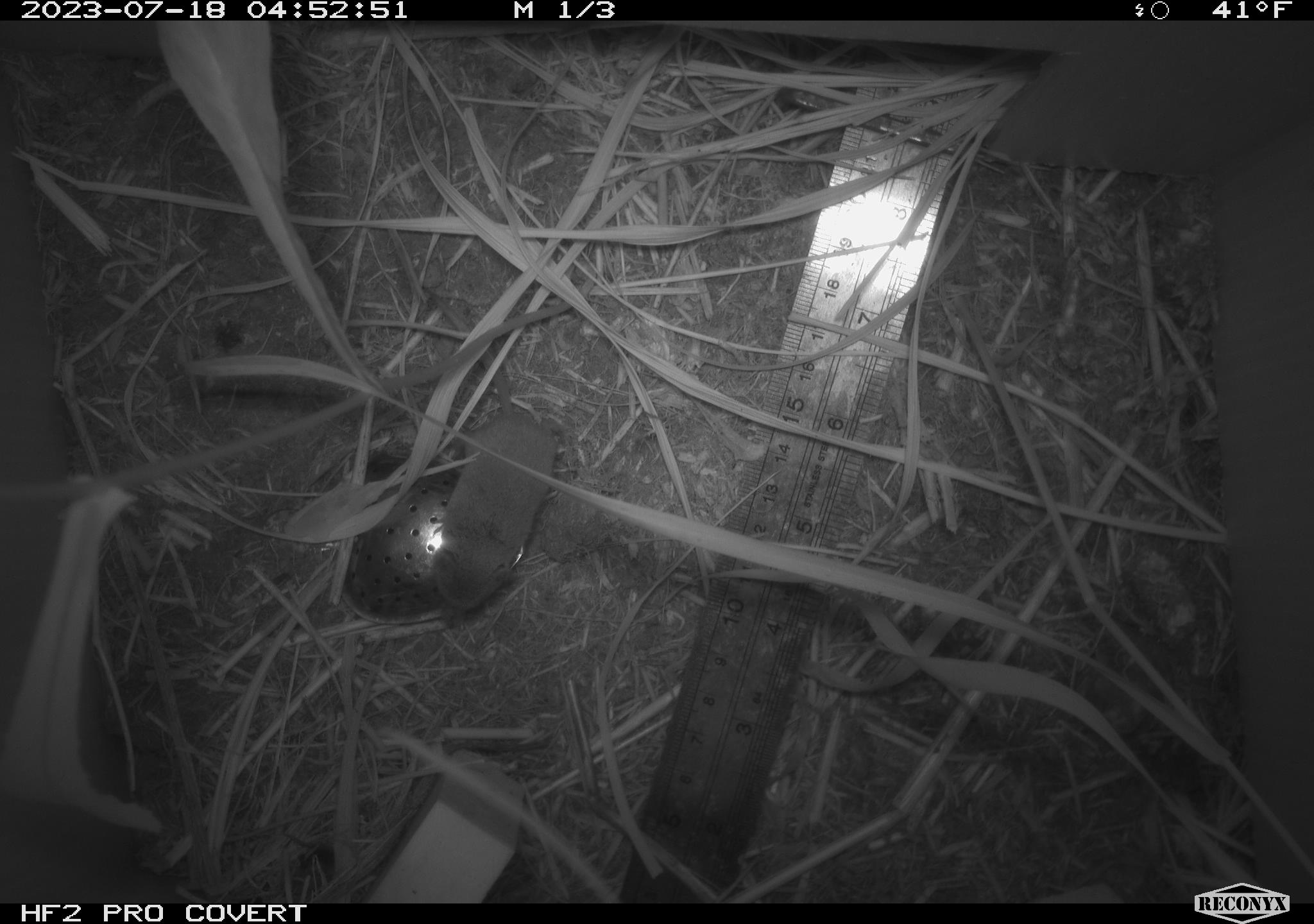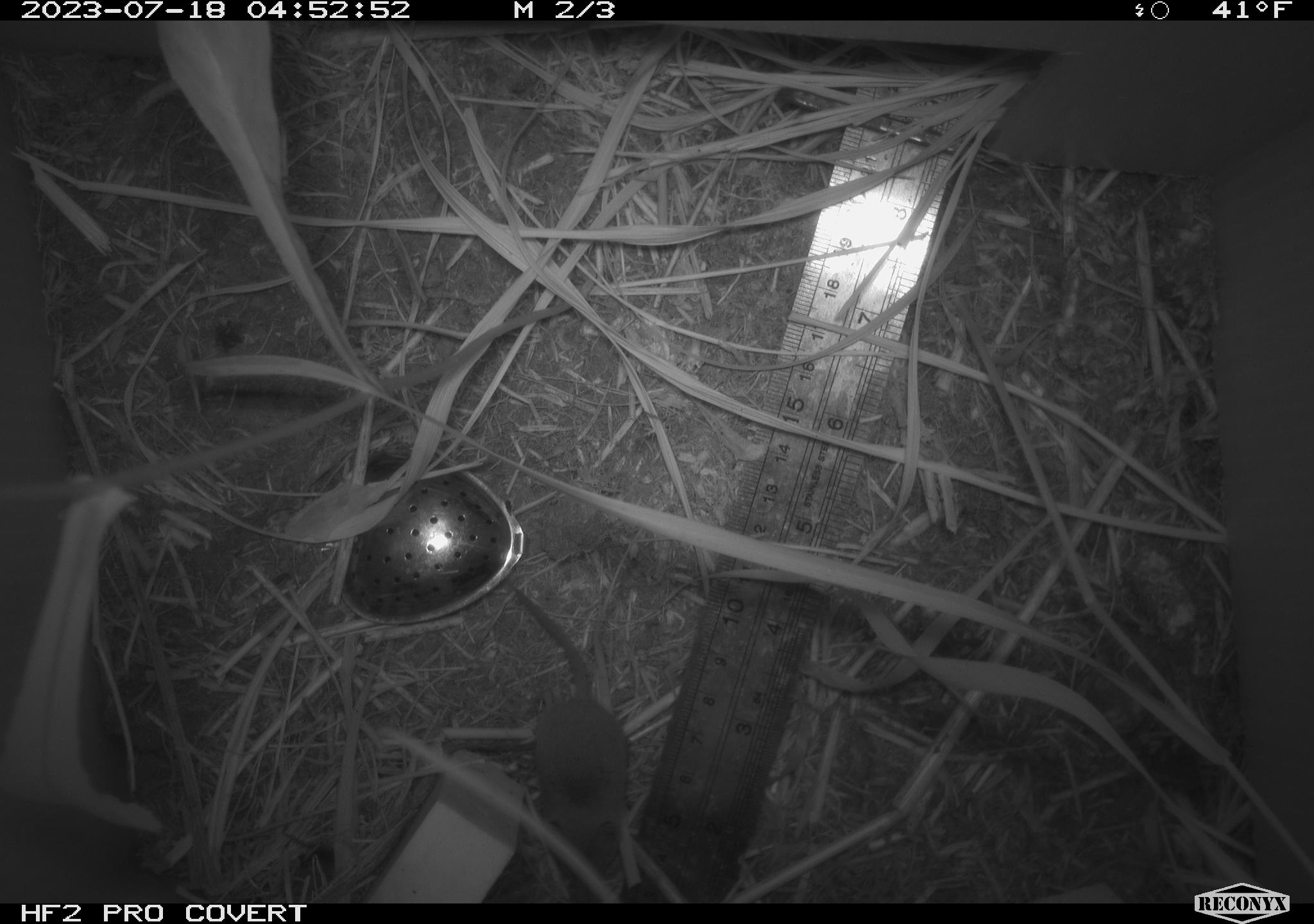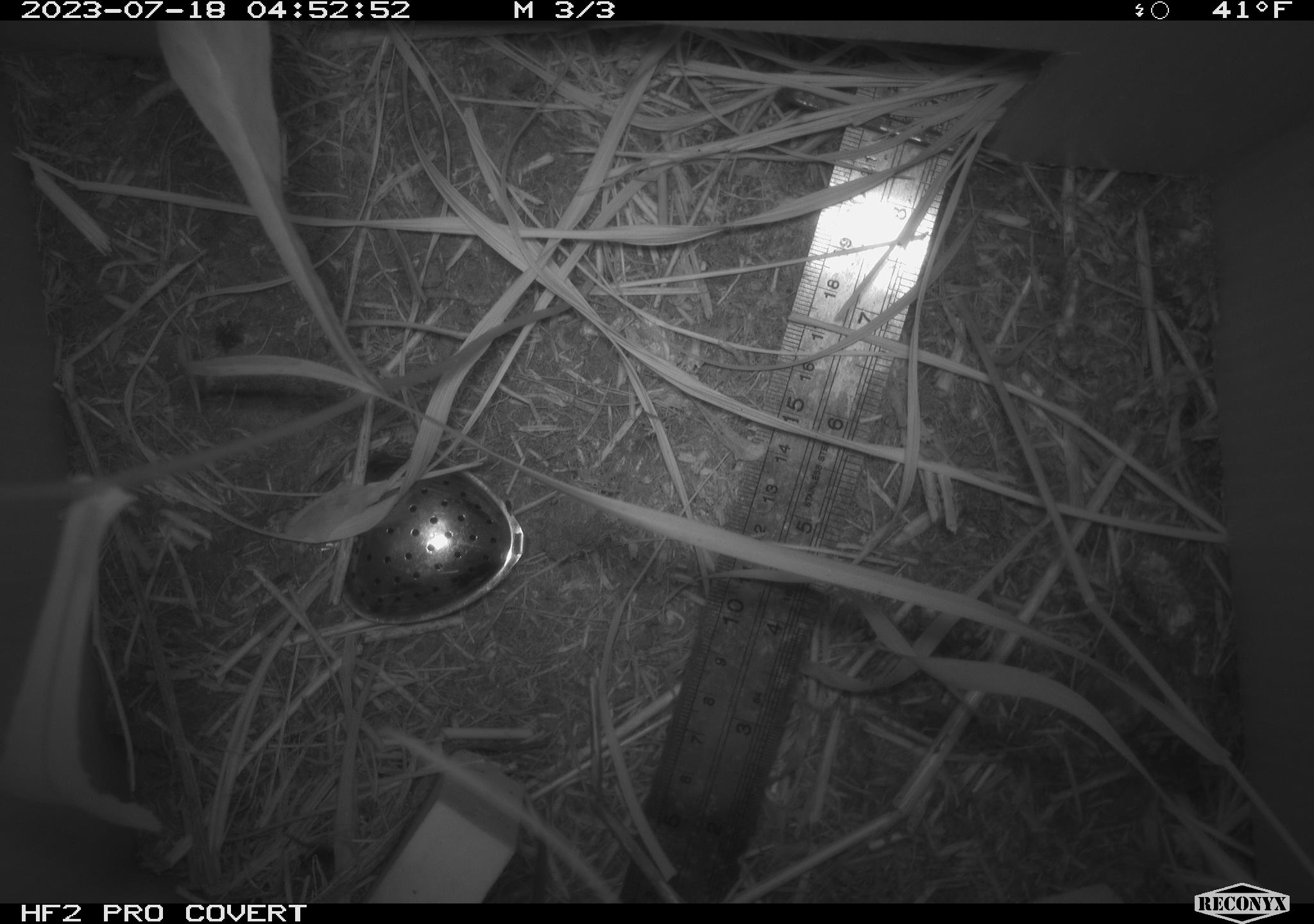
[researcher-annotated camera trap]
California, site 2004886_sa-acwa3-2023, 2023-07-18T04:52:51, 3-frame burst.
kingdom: Animalia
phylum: Chordata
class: Mammalia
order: Eulipotyphla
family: Soricidae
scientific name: Soricidae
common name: shrews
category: soricidae family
Soricidae family (shrews) (Soricidae).